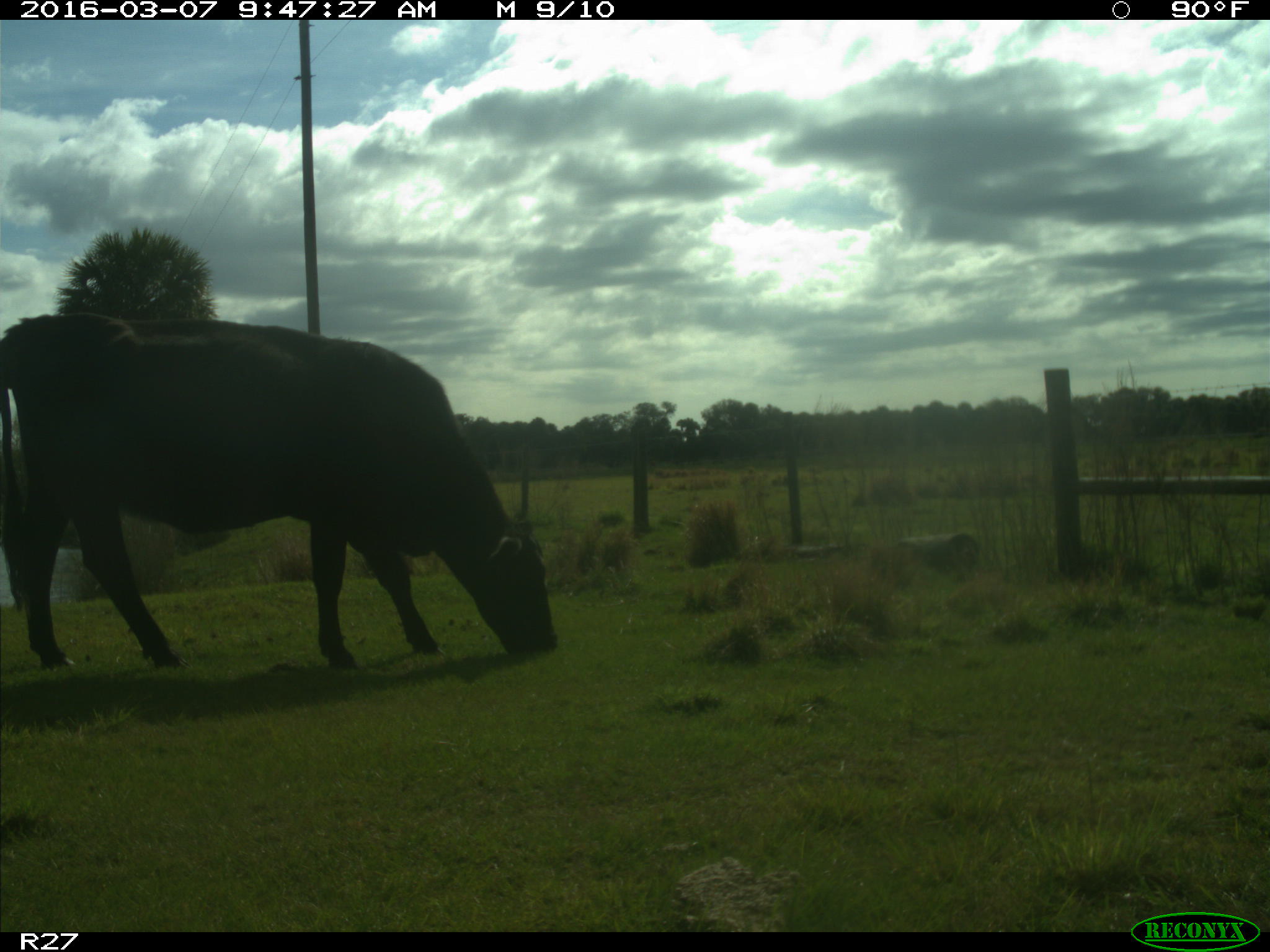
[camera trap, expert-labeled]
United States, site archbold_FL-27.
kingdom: Animalia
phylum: Chordata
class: Mammalia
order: Artiodactyla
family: Bovidae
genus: Bos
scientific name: Bos taurus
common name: domestic cow